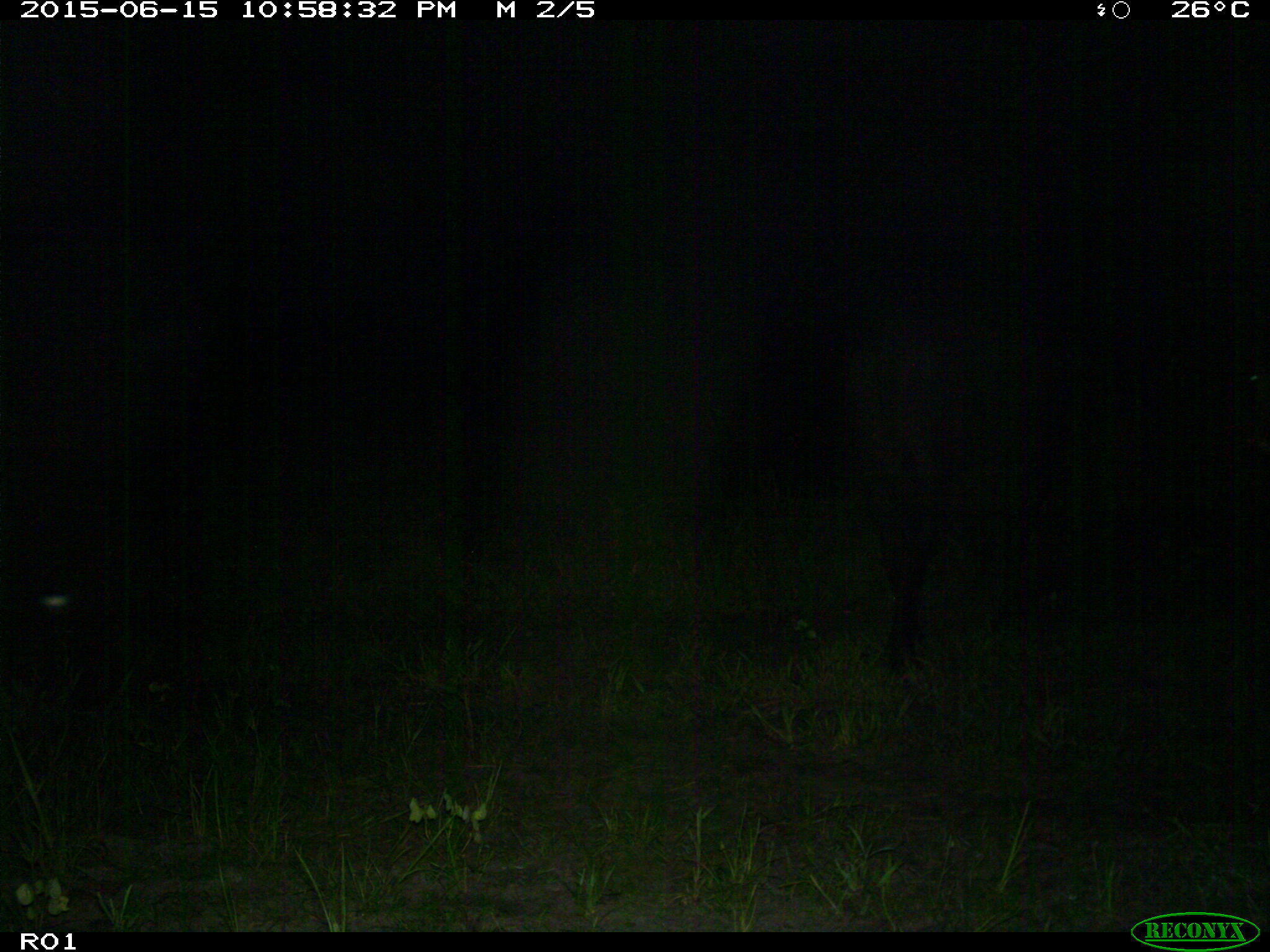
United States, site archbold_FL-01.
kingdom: Animalia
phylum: Chordata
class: Mammalia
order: Artiodactyla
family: Bovidae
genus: Bos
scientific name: Bos taurus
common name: domestic cow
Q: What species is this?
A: Bos taurus (domestic cow).